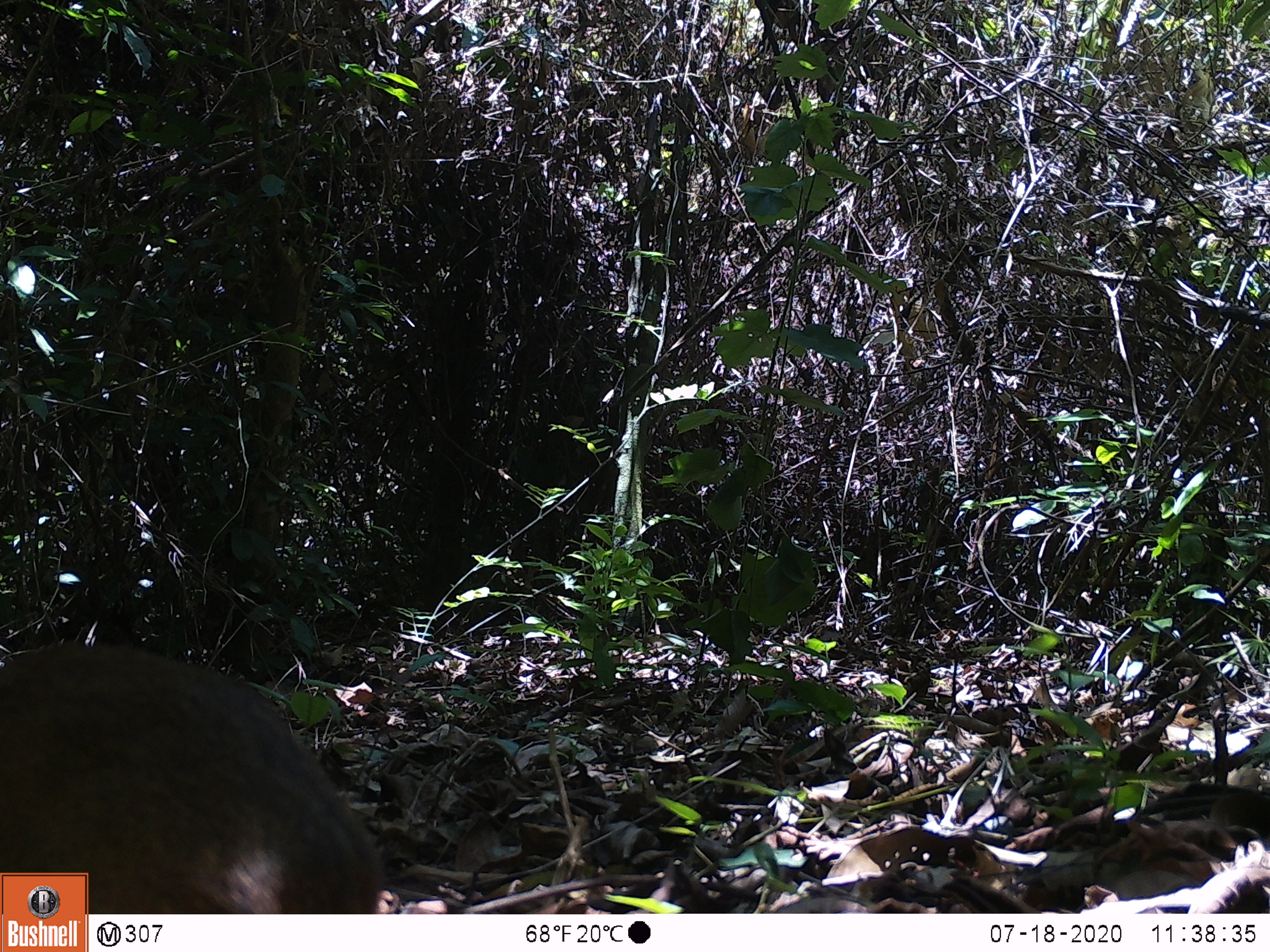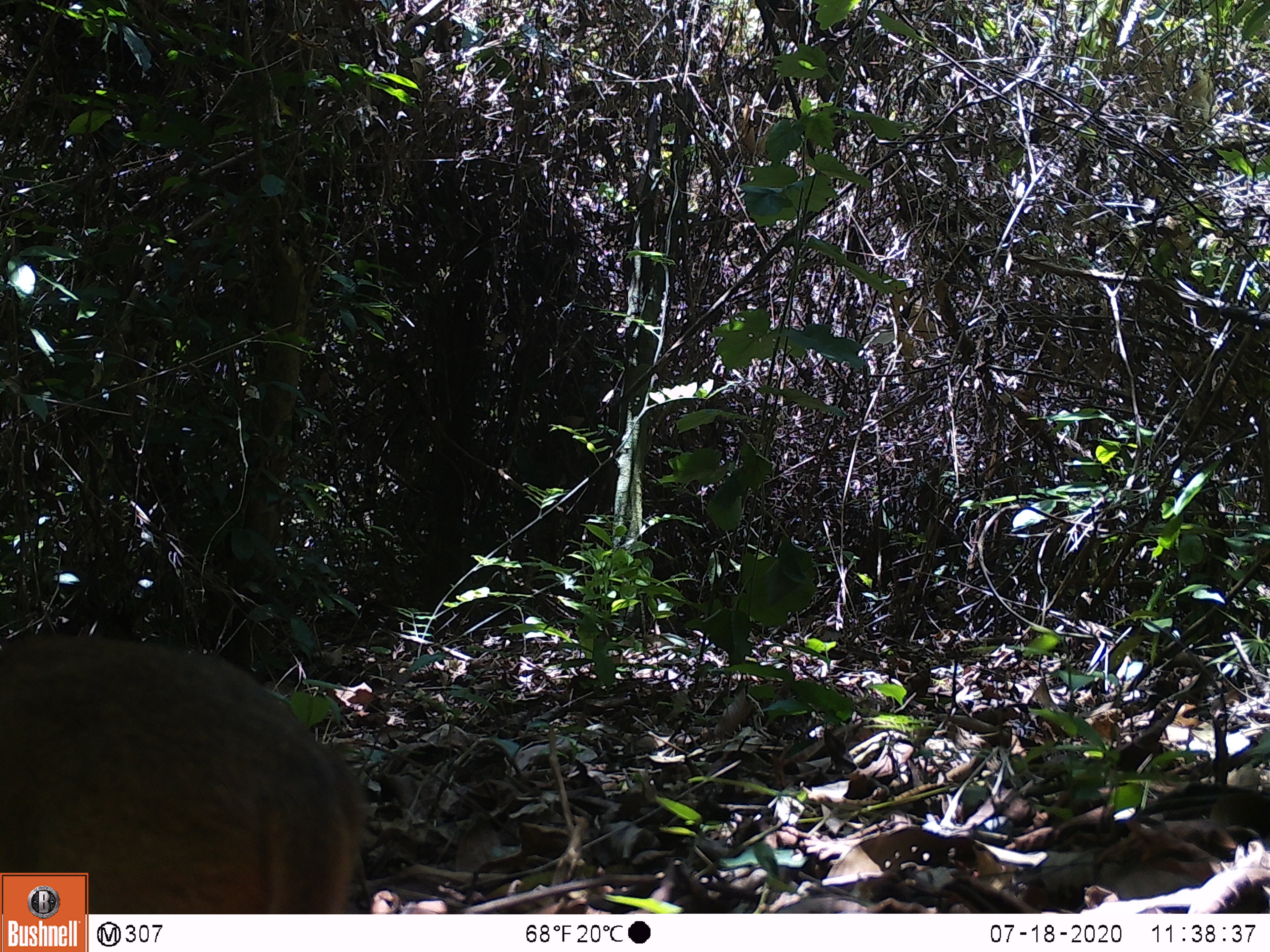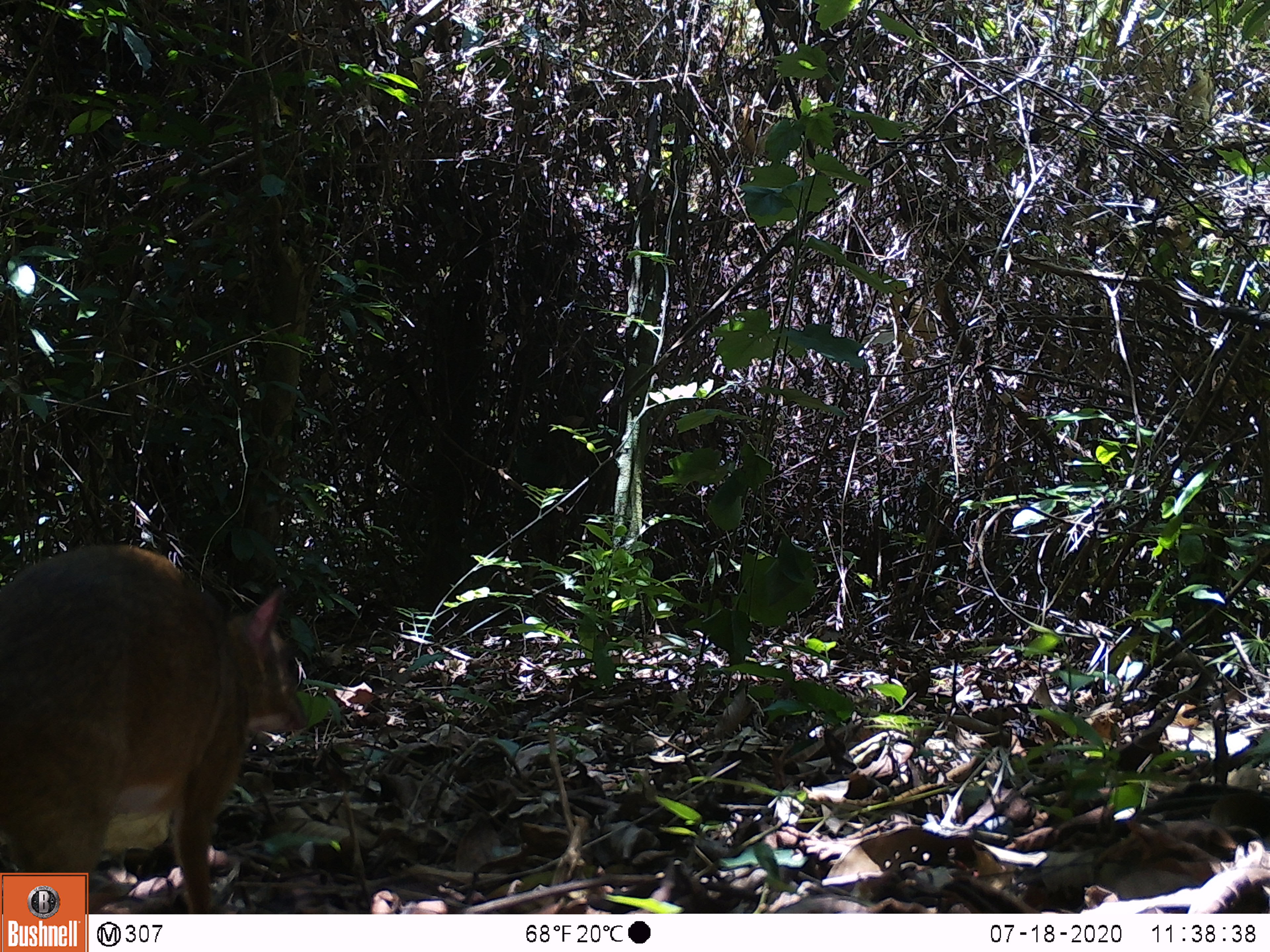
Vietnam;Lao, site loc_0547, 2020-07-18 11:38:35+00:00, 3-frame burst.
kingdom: Animalia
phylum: Chordata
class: Mammalia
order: Artiodactyla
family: Tragulidae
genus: Moschiola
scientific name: Moschiola meminna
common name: chevrotain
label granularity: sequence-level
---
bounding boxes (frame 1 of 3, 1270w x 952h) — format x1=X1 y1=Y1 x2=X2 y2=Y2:
chevrotain: x1=0 y1=639 x2=383 y2=914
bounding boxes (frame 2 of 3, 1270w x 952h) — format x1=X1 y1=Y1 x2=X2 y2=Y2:
chevrotain: x1=0 y1=634 x2=367 y2=913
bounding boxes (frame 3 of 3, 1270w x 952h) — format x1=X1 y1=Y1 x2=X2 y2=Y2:
chevrotain: x1=0 y1=541 x2=308 y2=914